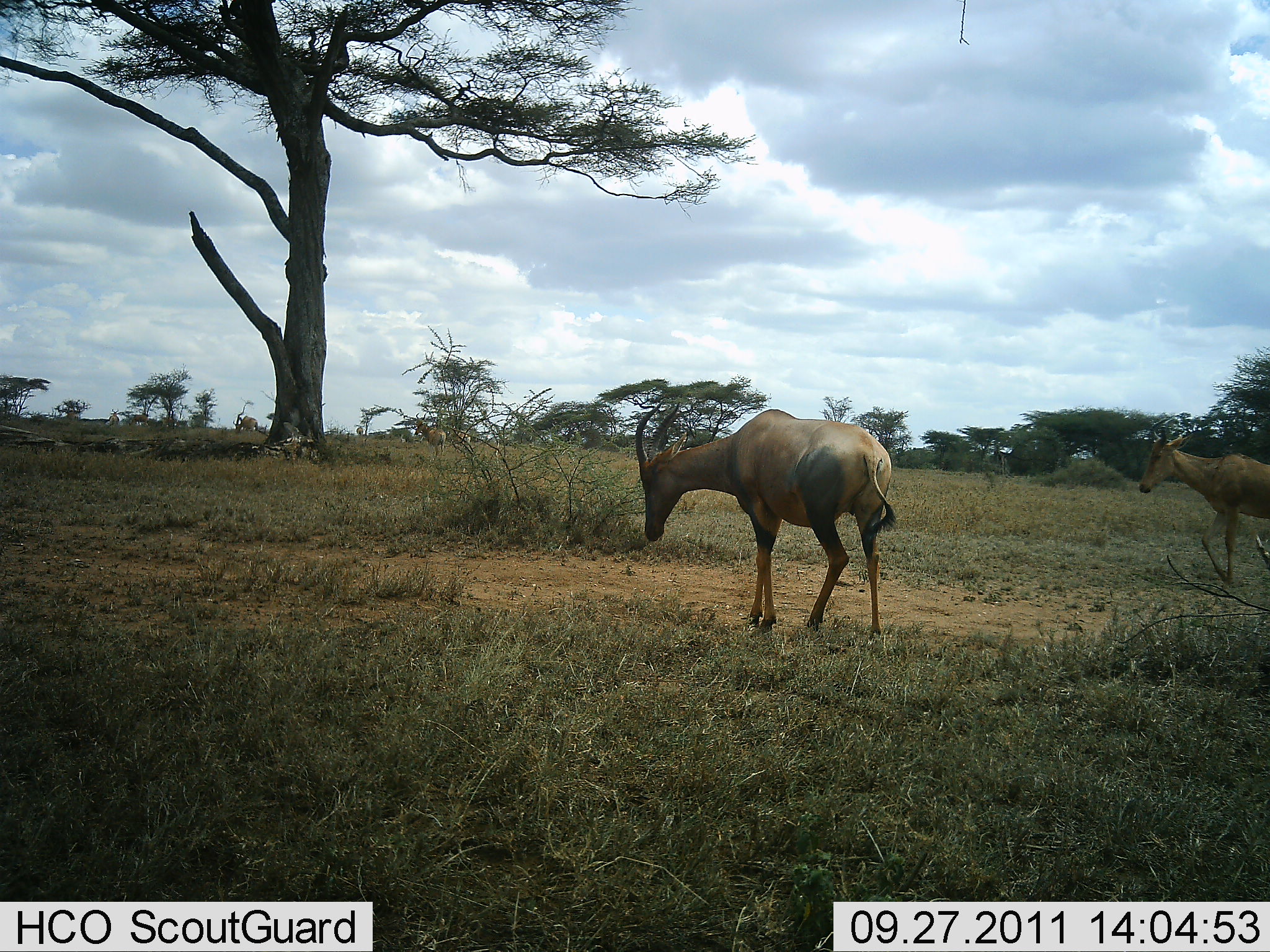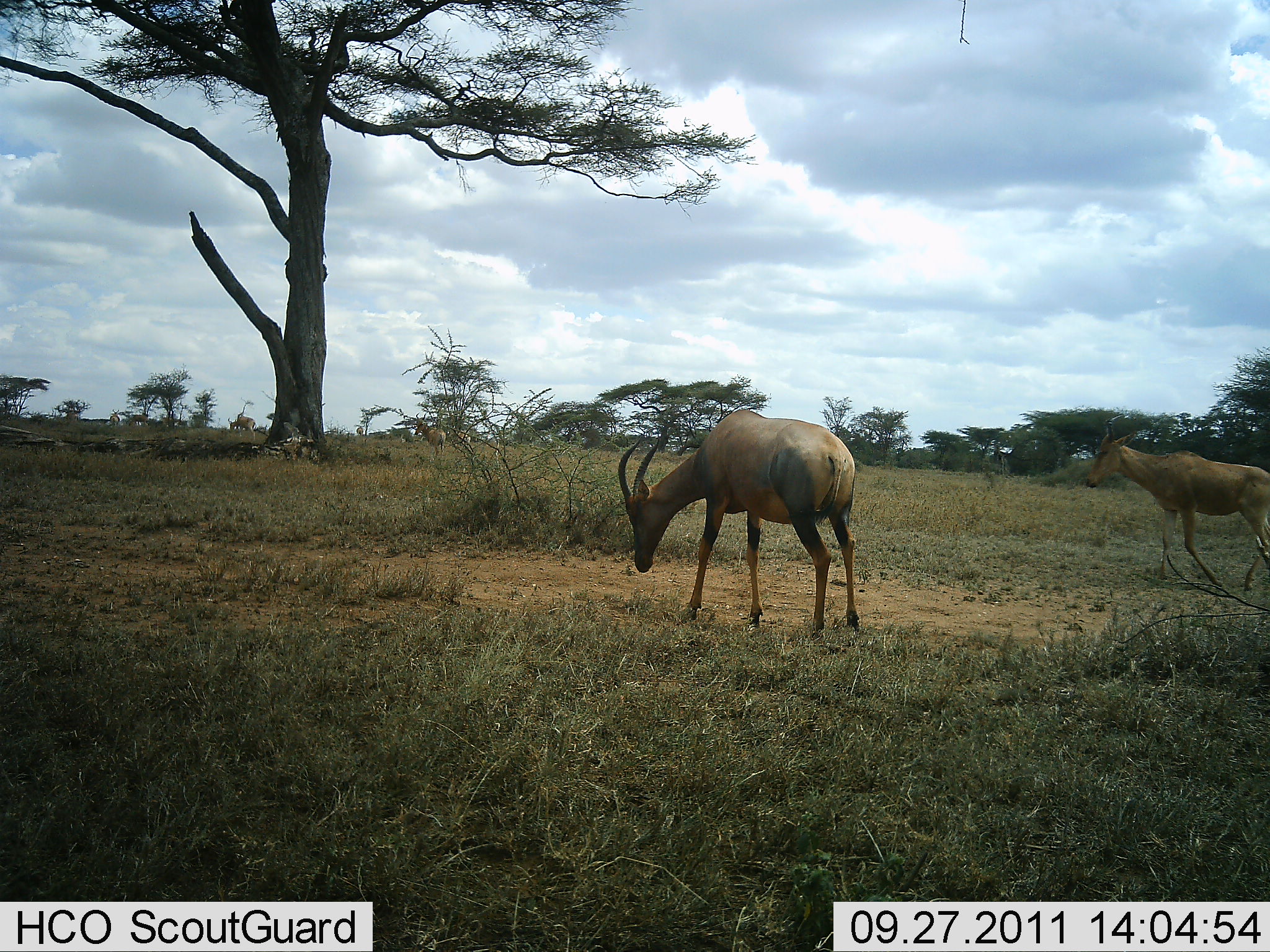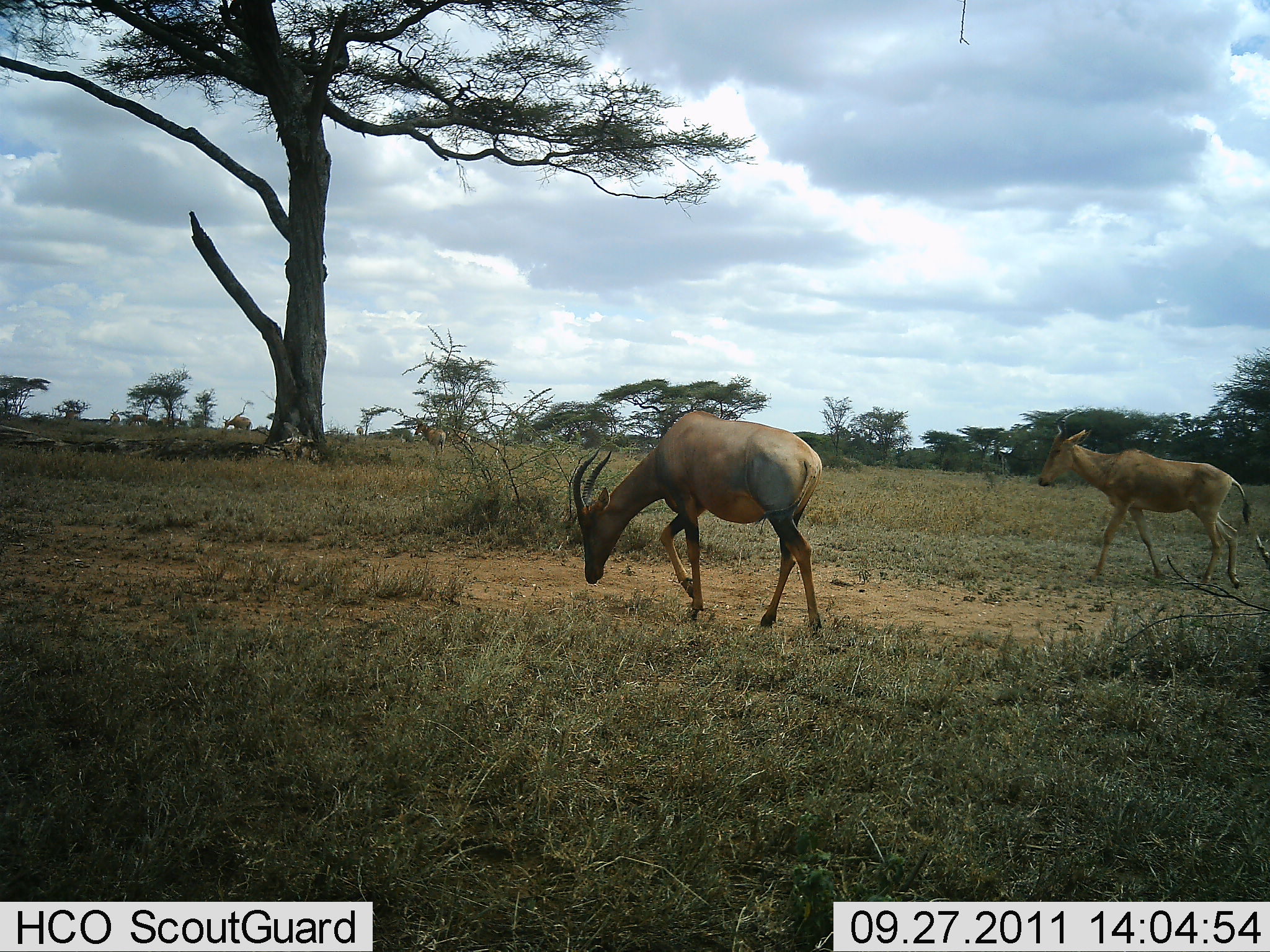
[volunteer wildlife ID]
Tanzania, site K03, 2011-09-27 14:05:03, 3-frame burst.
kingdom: Animalia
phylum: Chordata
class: Mammalia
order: Artiodactyla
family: Bovidae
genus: Damaliscus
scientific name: Damaliscus lunatus jimela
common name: topi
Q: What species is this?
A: Topi (Damaliscus lunatus jimela).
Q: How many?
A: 3.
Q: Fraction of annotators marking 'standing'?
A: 8%.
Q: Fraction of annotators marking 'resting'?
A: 0%.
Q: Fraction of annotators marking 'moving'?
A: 85%.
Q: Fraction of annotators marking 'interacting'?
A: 0%.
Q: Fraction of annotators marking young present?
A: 0%.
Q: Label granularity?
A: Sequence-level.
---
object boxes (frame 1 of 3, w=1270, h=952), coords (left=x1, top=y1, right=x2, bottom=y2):
animal: (left=637, top=399, right=897, bottom=642); (left=1138, top=414, right=1270, bottom=589)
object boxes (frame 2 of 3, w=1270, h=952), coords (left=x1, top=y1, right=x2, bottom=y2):
animal: (left=618, top=408, right=863, bottom=639); (left=1089, top=429, right=1269, bottom=595)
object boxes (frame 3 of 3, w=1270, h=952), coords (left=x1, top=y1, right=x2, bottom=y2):
animal: (left=573, top=409, right=824, bottom=637); (left=1039, top=410, right=1250, bottom=593)